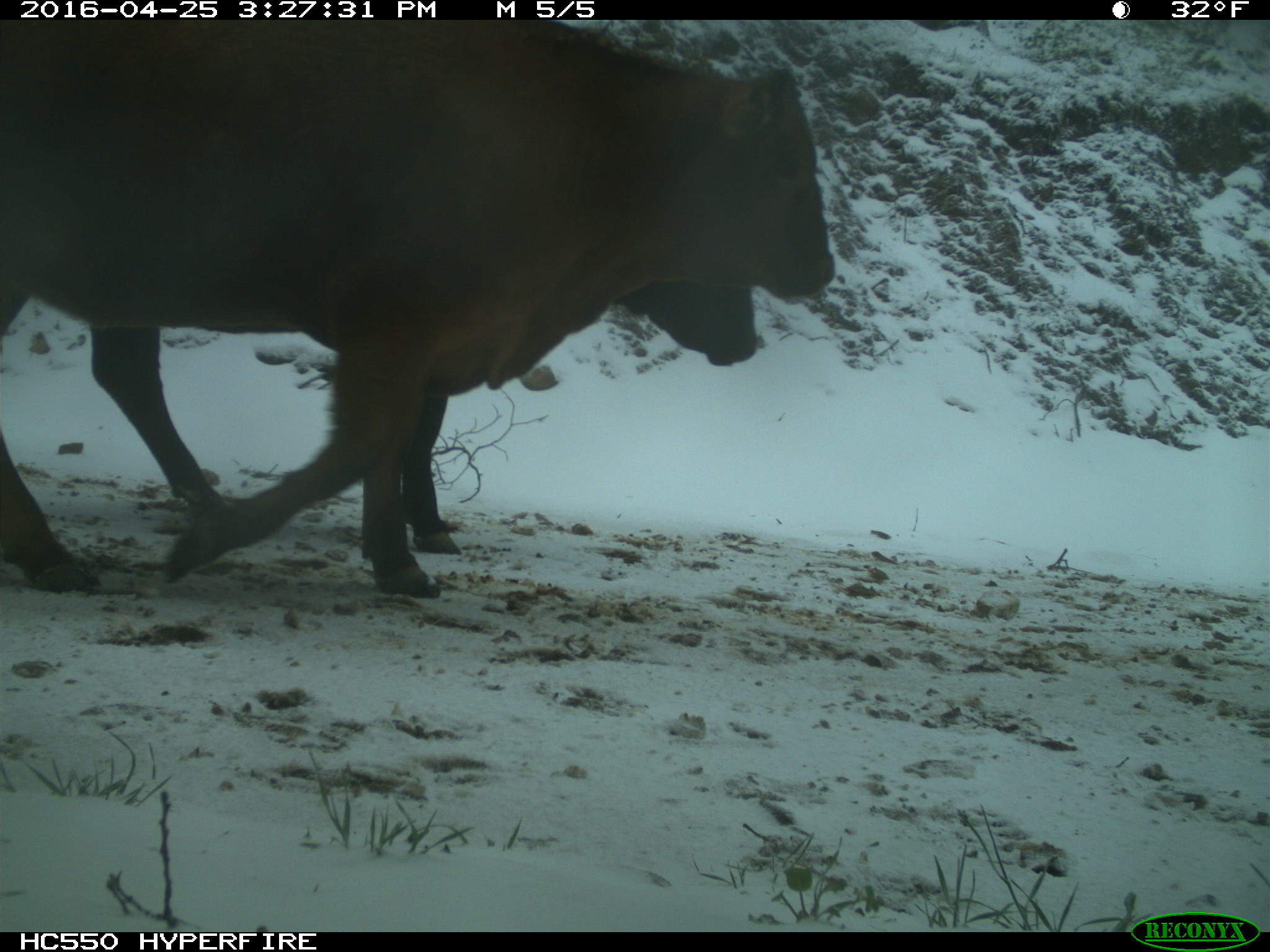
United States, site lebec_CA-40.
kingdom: Animalia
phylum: Chordata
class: Mammalia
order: Artiodactyla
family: Bovidae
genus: Bos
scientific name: Bos taurus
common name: domestic cow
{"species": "Bos taurus (domestic cow)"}